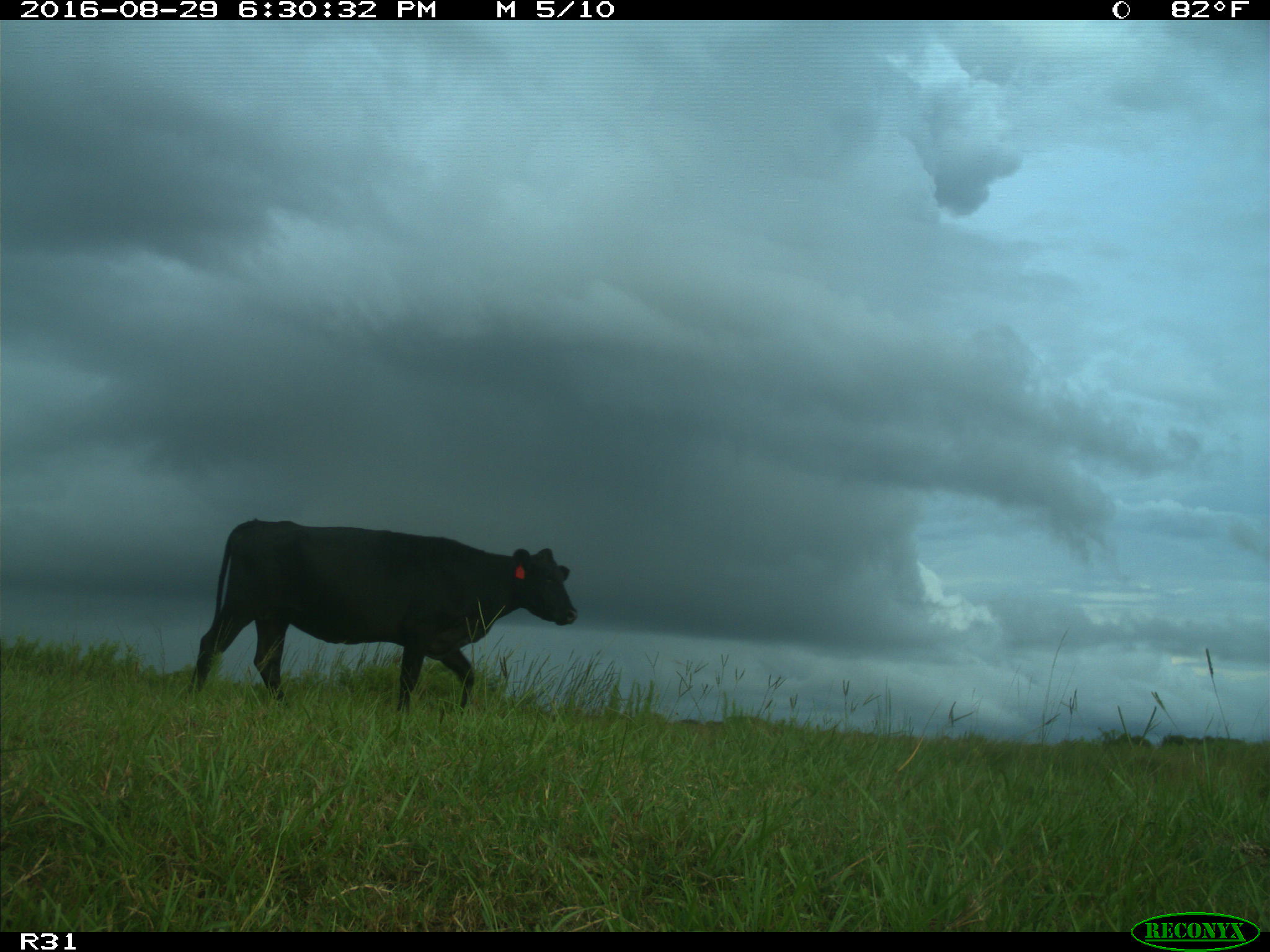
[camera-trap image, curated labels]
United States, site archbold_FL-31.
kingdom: Animalia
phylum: Chordata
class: Mammalia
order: Artiodactyla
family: Bovidae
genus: Bos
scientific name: Bos taurus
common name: domestic cow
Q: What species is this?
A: Bos taurus (domestic cow).